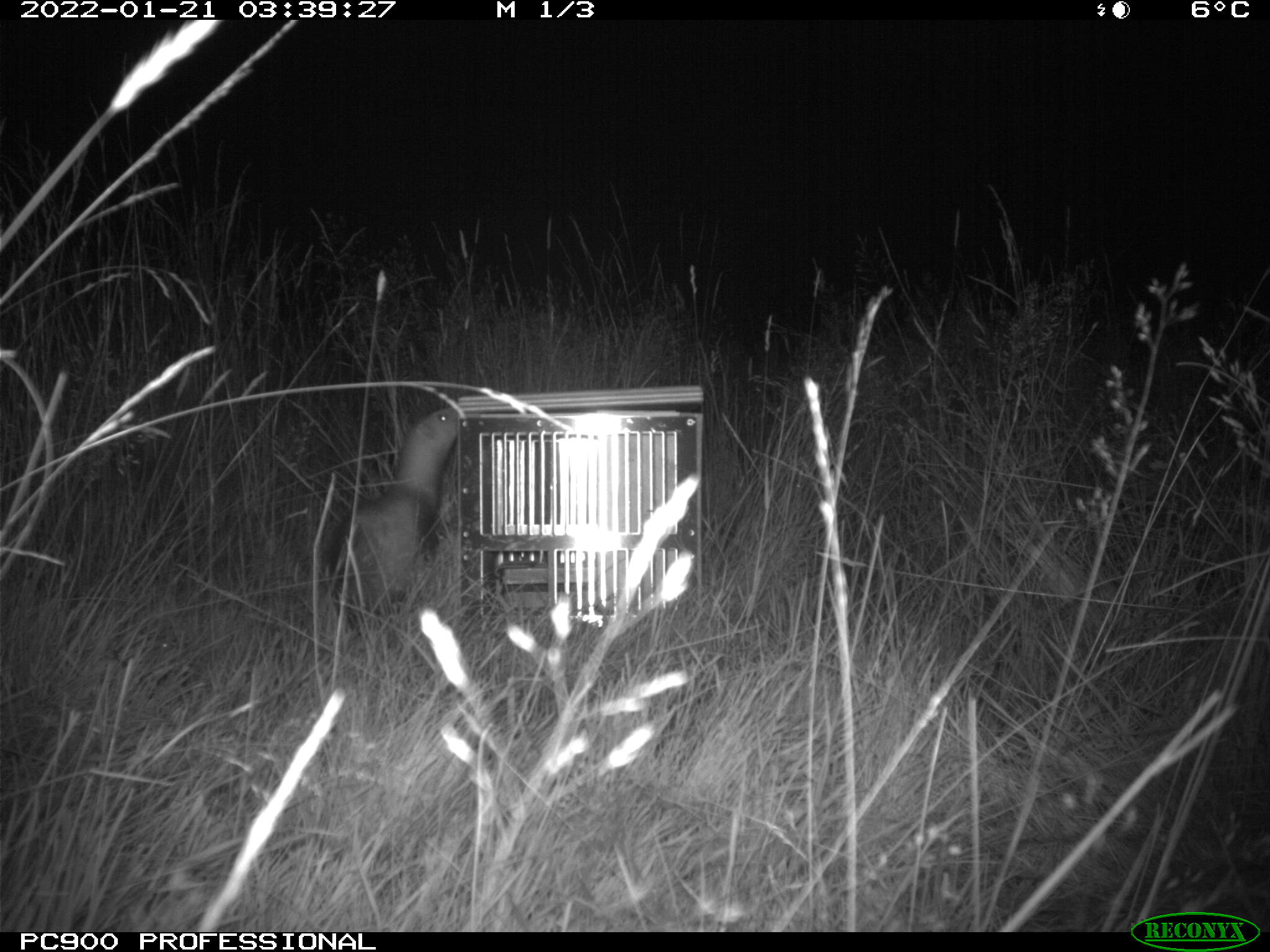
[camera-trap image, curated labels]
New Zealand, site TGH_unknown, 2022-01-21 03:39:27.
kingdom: Animalia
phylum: Chordata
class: Mammalia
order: Carnivora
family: Mustelidae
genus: Mustela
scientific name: Mustela furo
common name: ferret